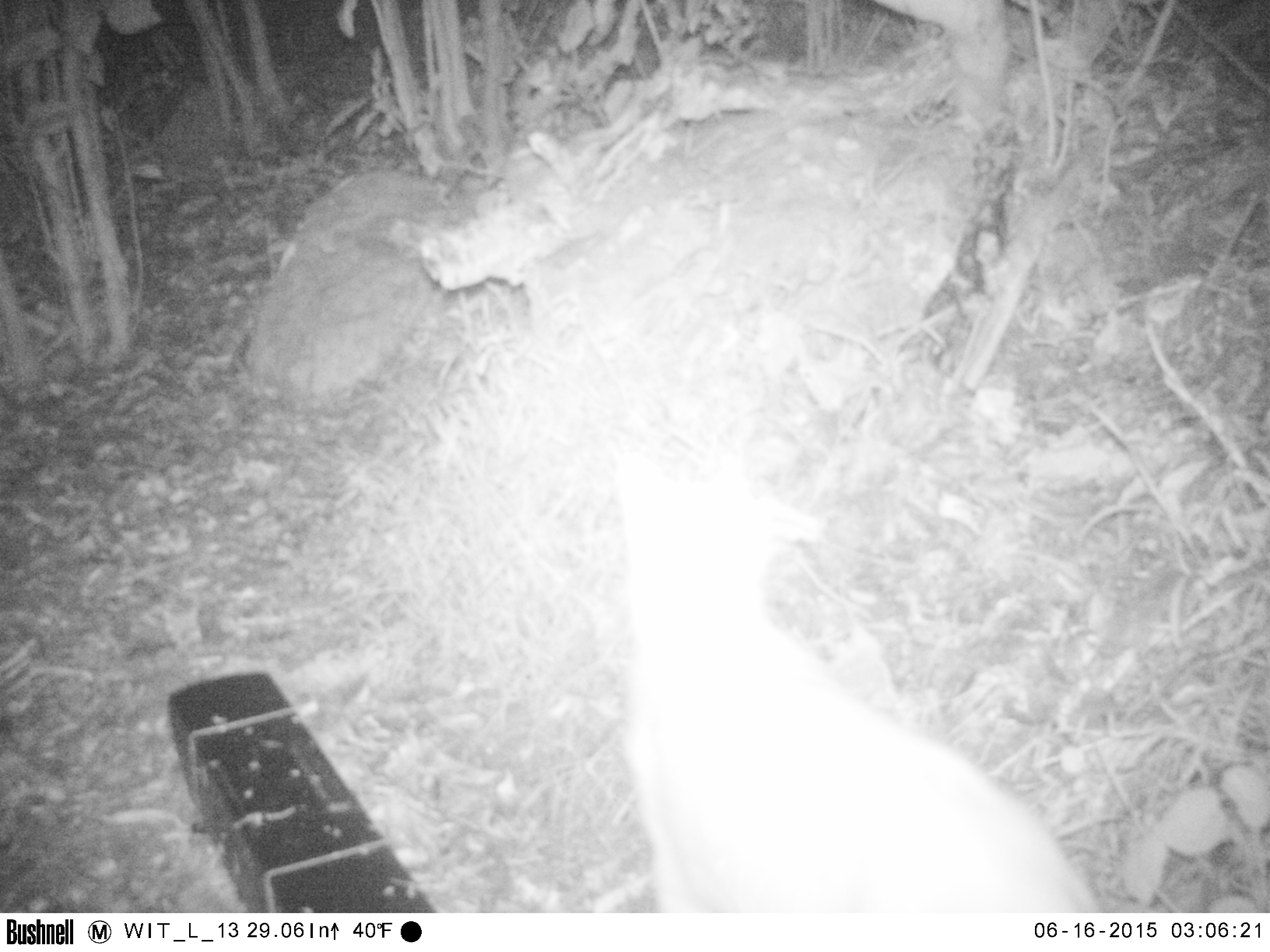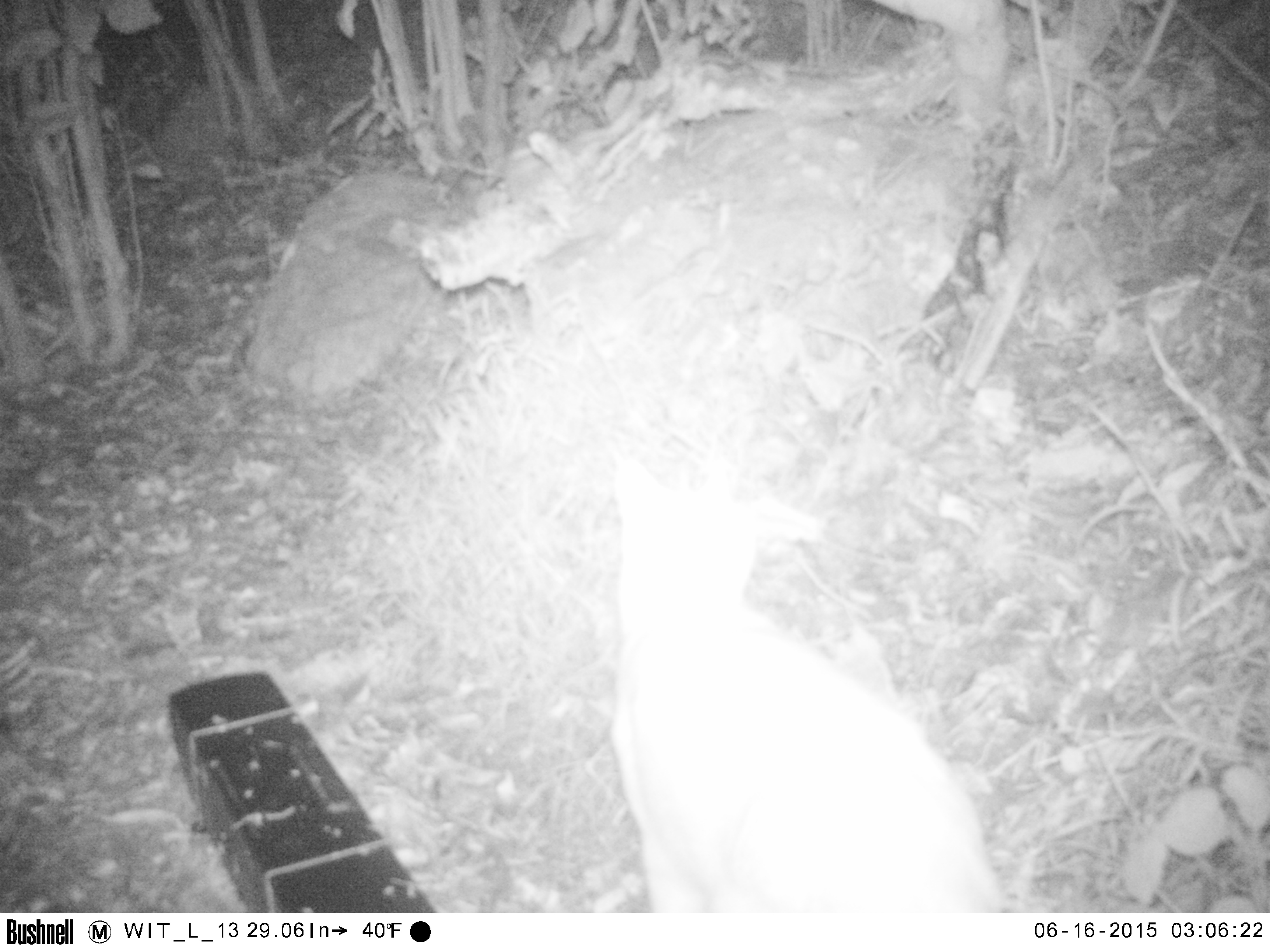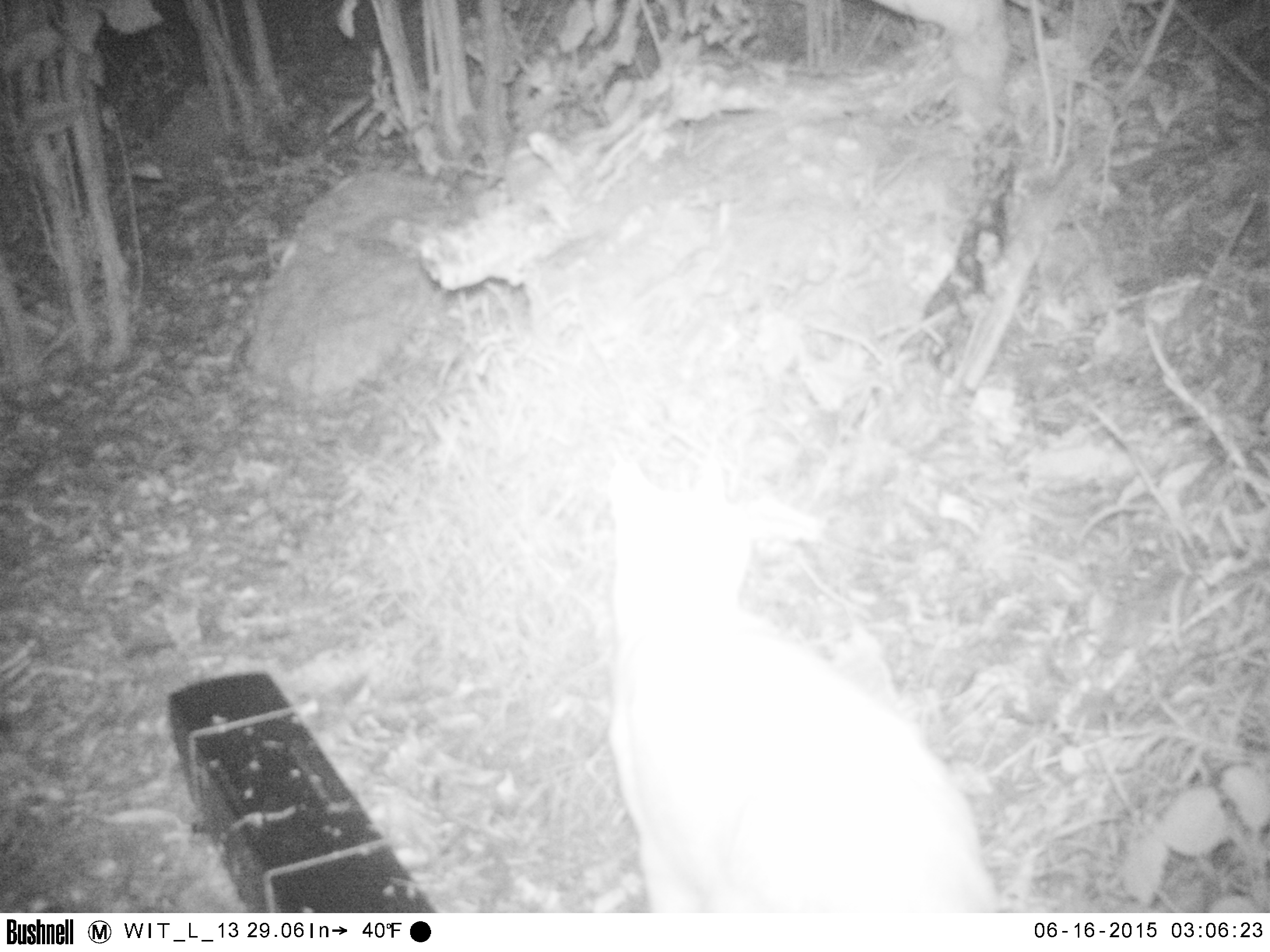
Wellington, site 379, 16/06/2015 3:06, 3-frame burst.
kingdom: Animalia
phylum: Chordata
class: Mammalia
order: Carnivora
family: Felidae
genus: Felis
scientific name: Felis catus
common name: cat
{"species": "cat (Felis catus)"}